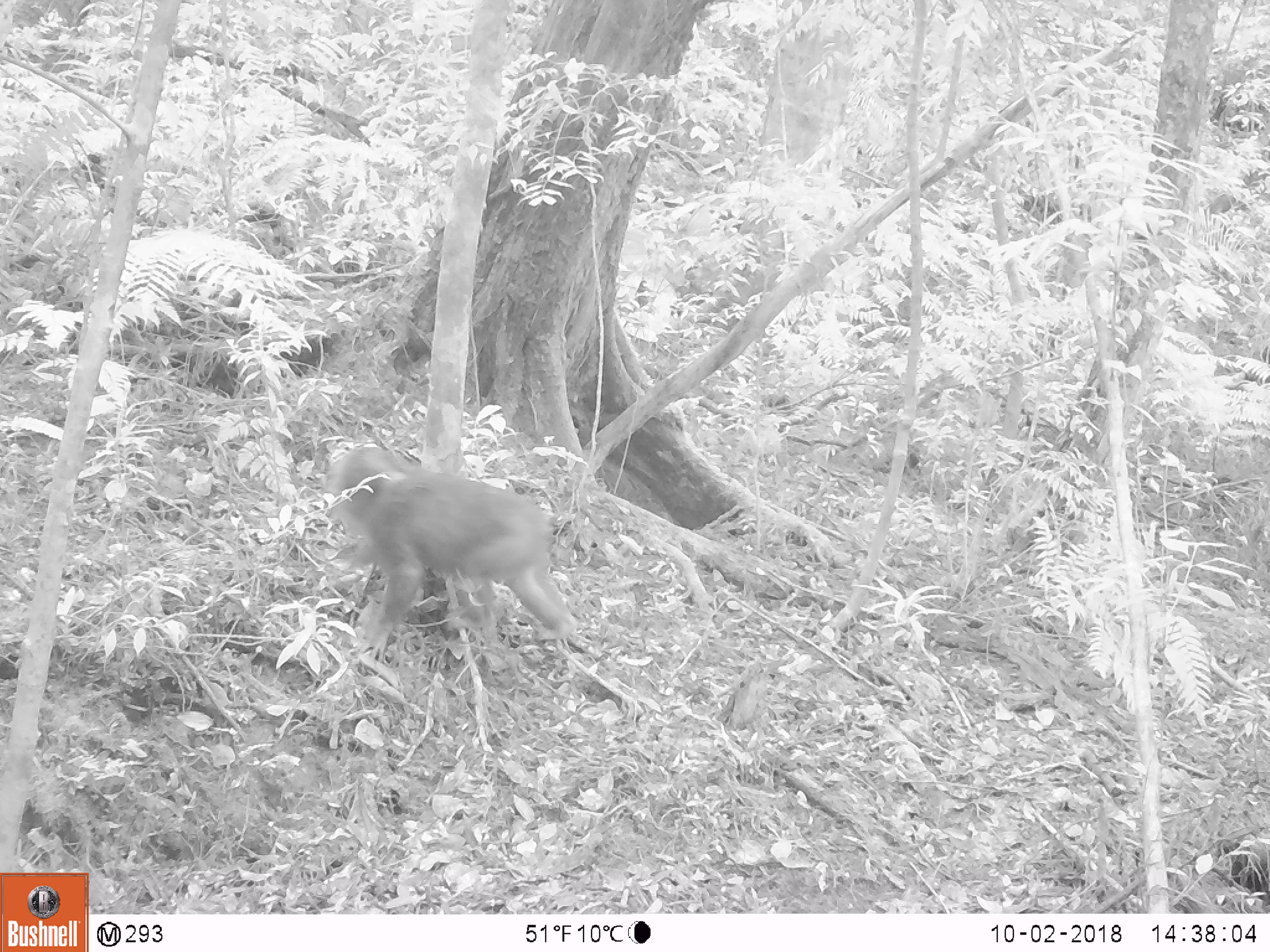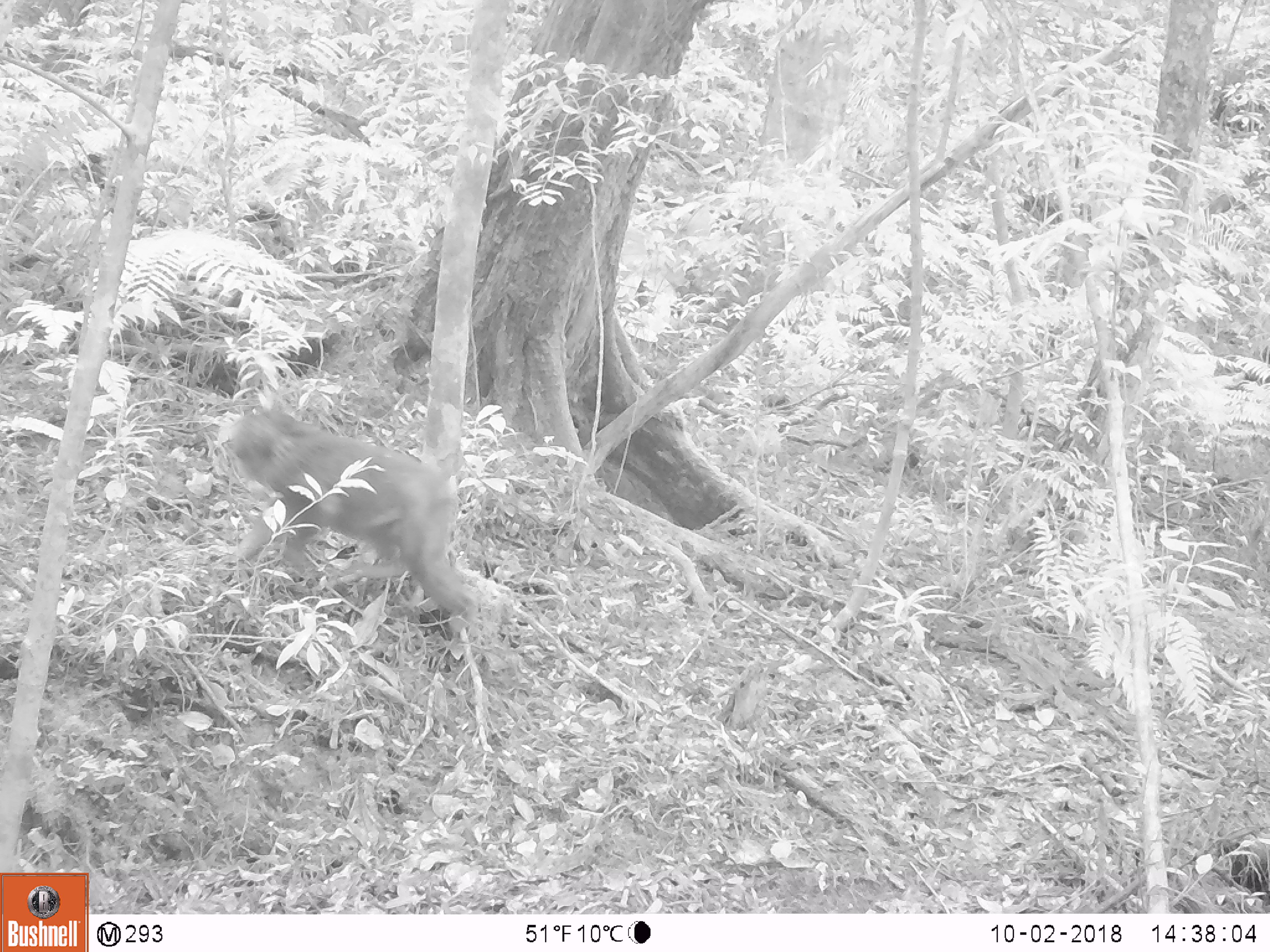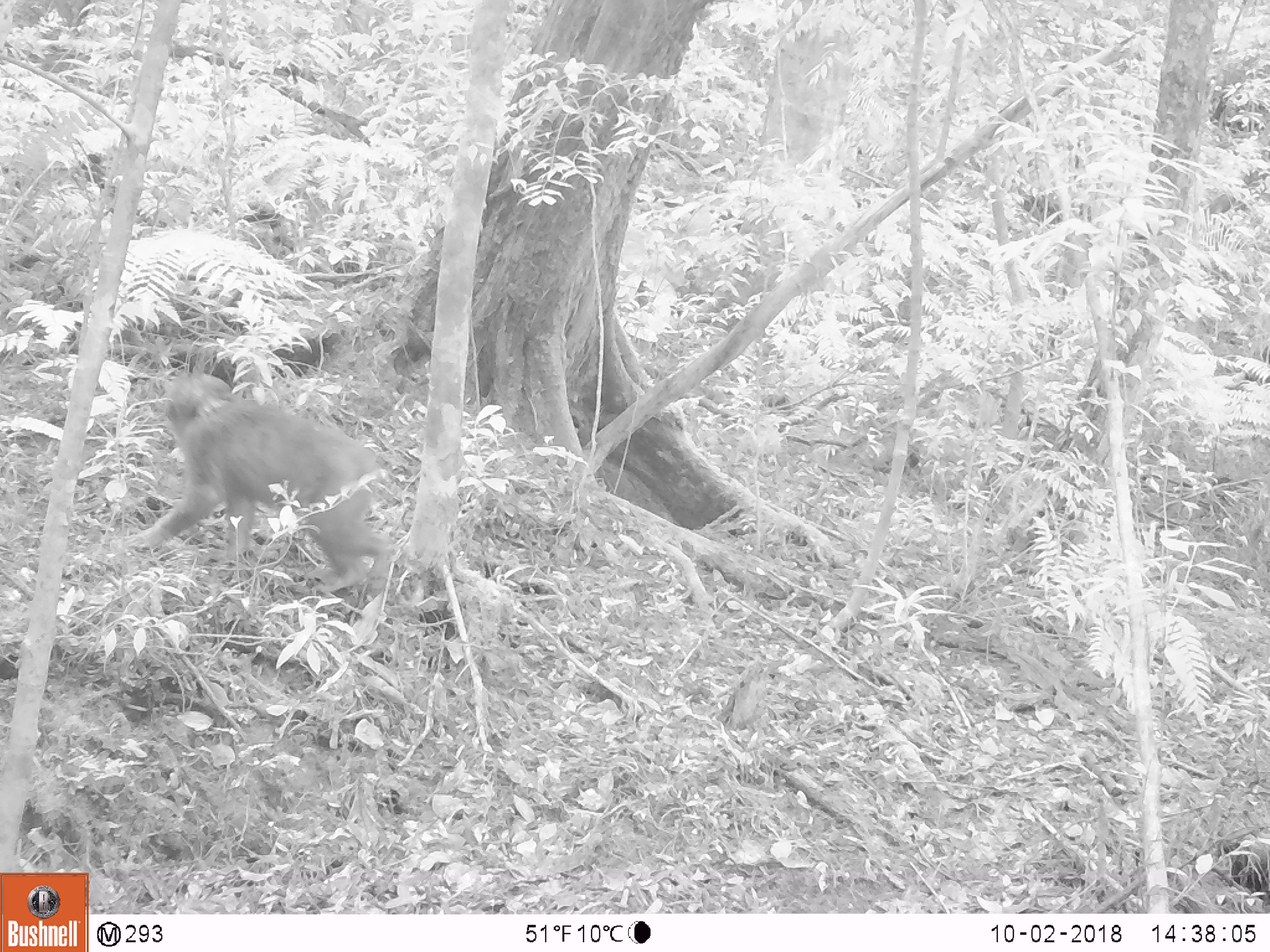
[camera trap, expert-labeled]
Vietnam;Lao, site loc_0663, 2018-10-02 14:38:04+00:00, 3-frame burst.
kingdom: Animalia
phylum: Chordata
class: Mammalia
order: Primates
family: Cercopithecidae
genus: Macaca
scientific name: Macaca arctoides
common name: stump-tailed macaque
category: stump tailed macaque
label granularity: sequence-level